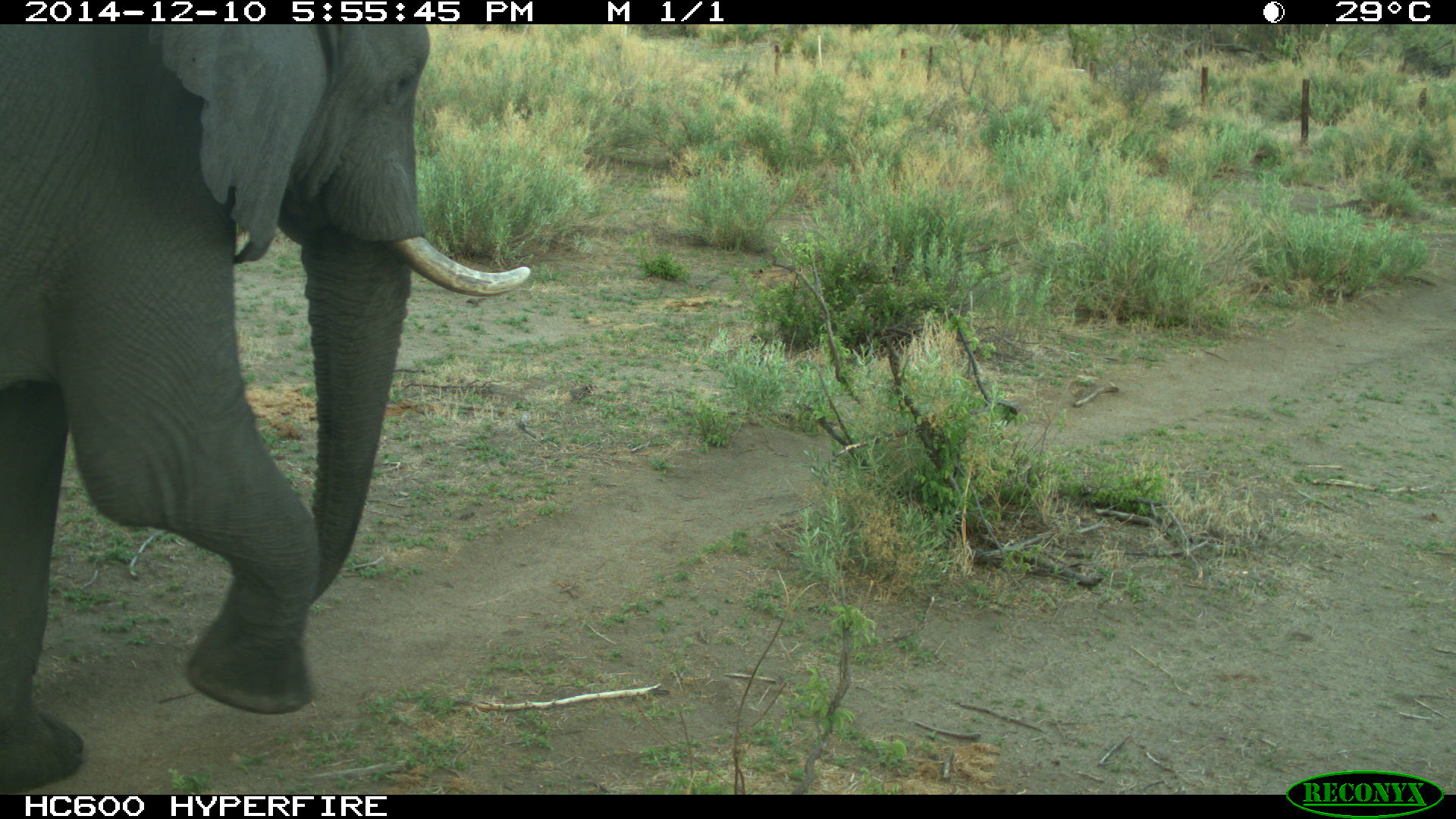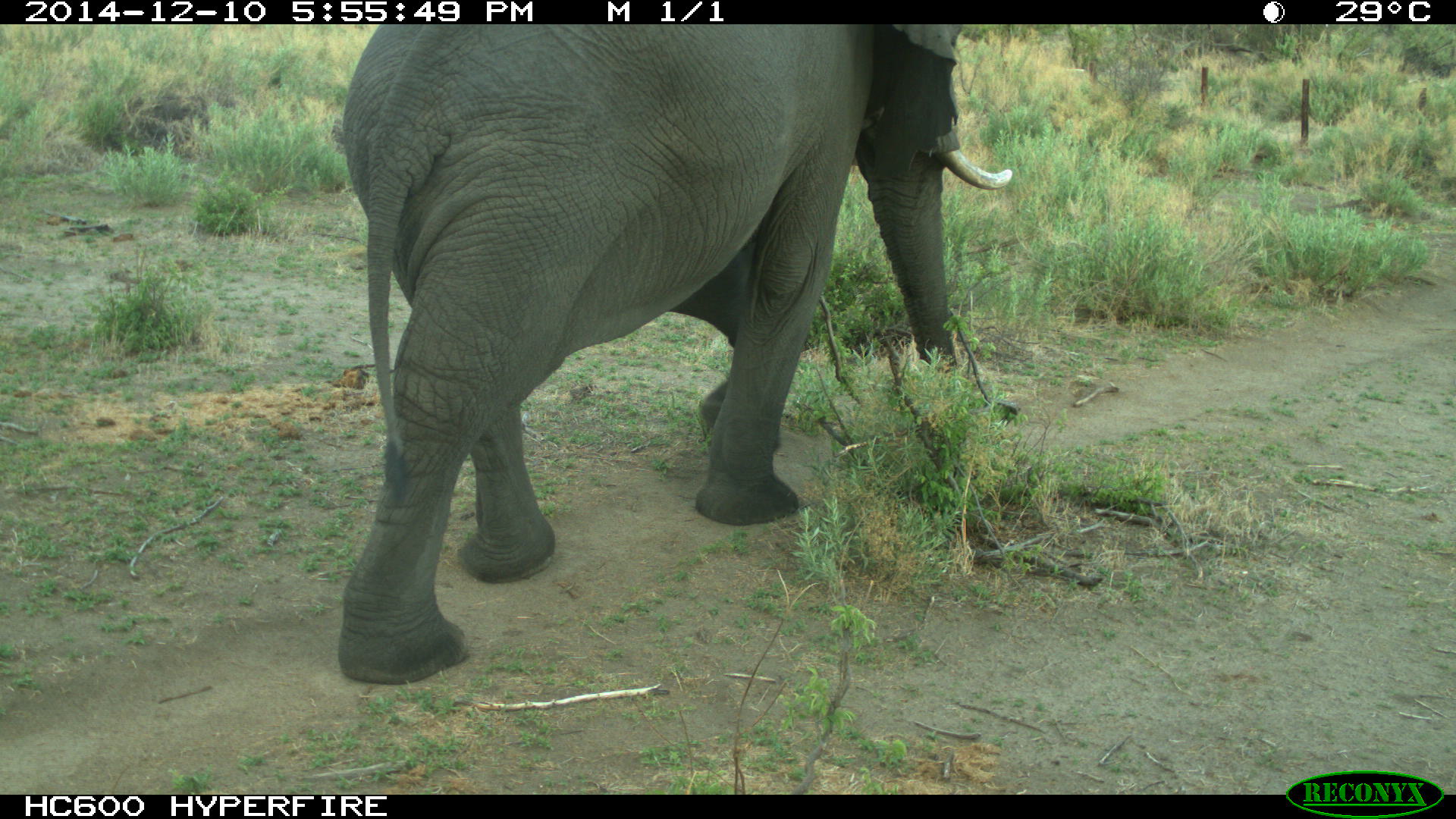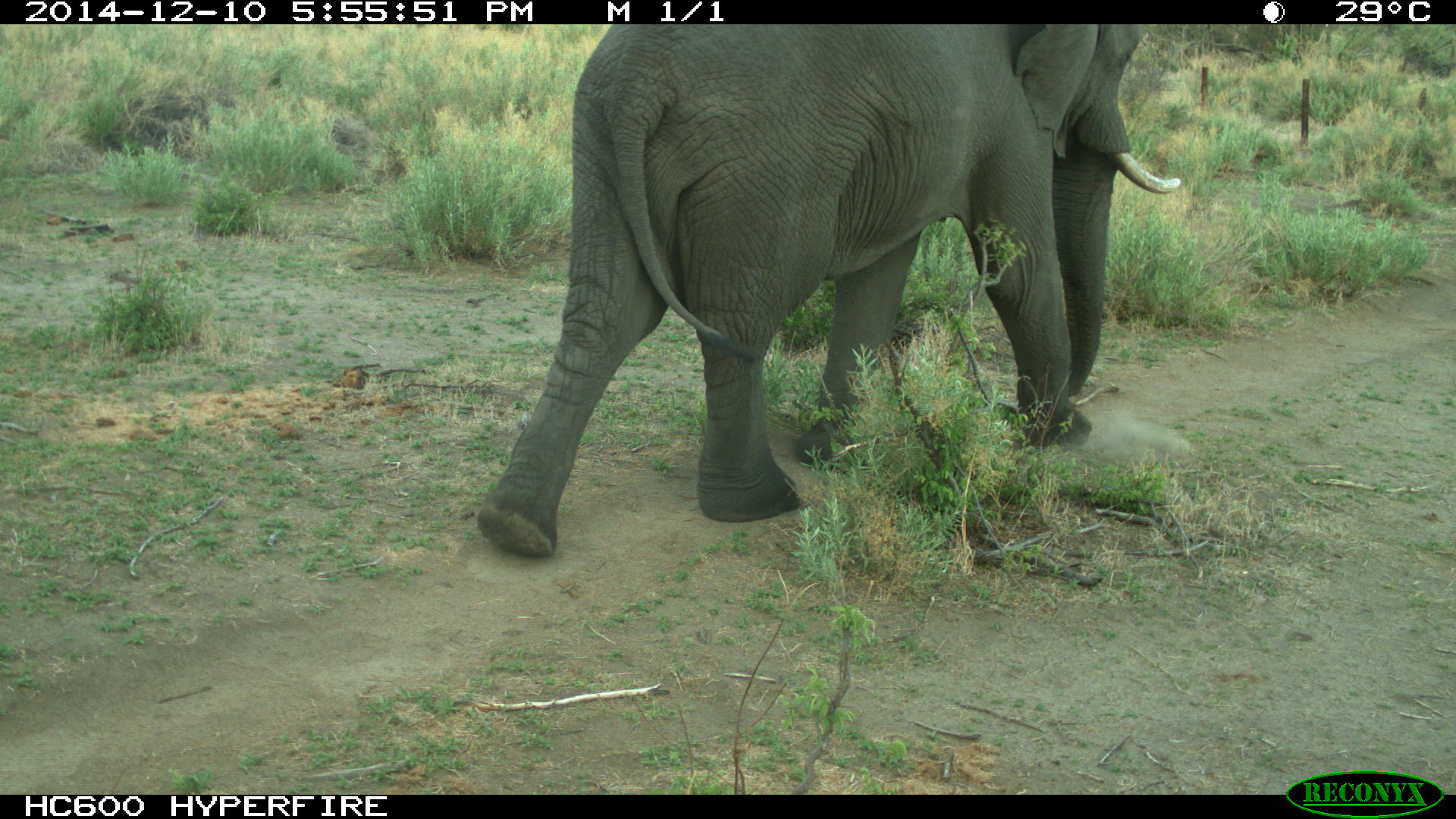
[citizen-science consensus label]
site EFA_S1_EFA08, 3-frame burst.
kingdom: Animalia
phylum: Chordata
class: Mammalia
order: Proboscidea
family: Elephantidae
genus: Loxodonta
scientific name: Loxodonta africana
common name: african bush elephant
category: elephant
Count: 1.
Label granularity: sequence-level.